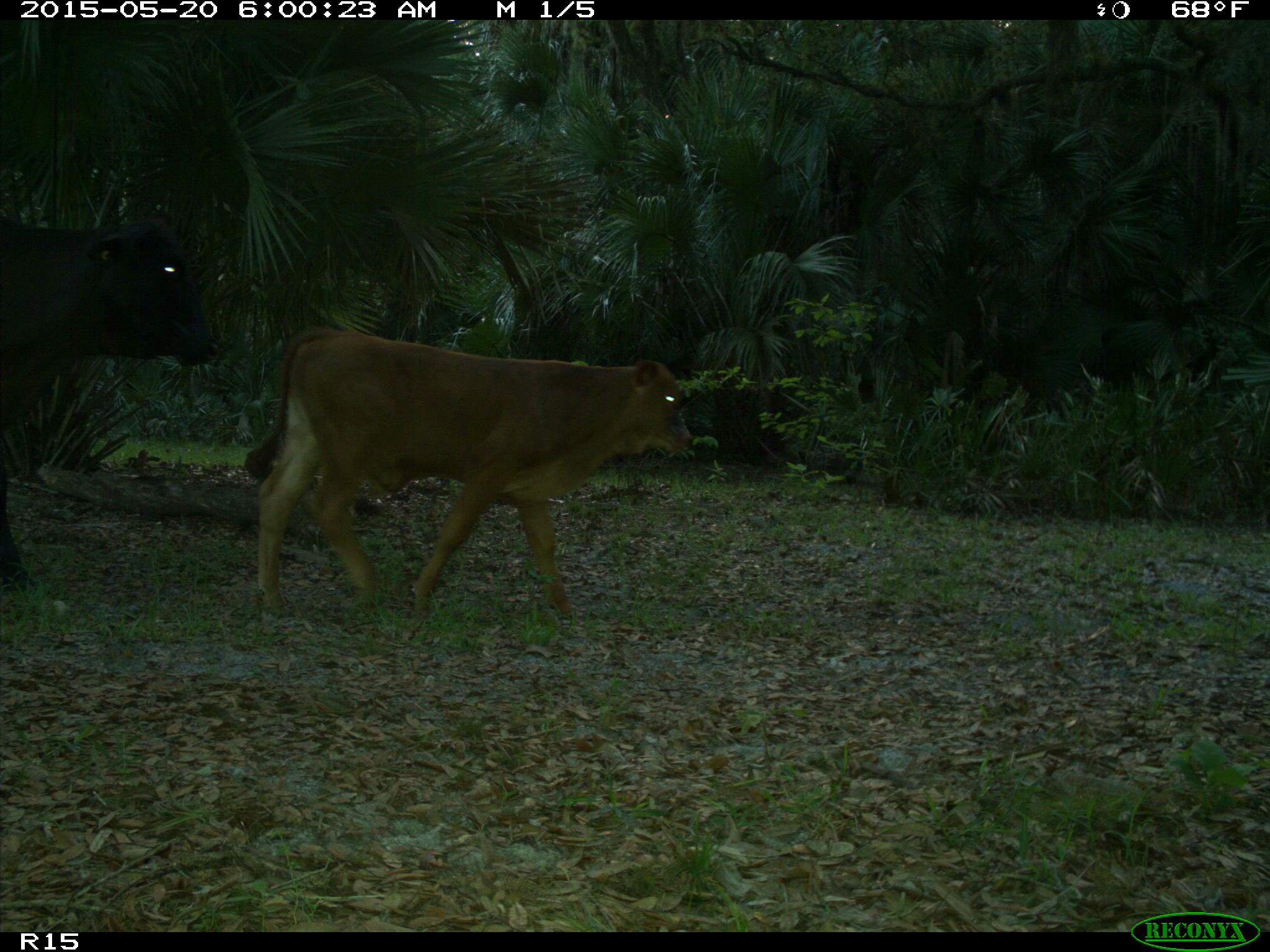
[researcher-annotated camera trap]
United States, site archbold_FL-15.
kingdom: Animalia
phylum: Chordata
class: Mammalia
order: Artiodactyla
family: Bovidae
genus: Bos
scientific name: Bos taurus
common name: domestic cow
Bos taurus (domestic cow).